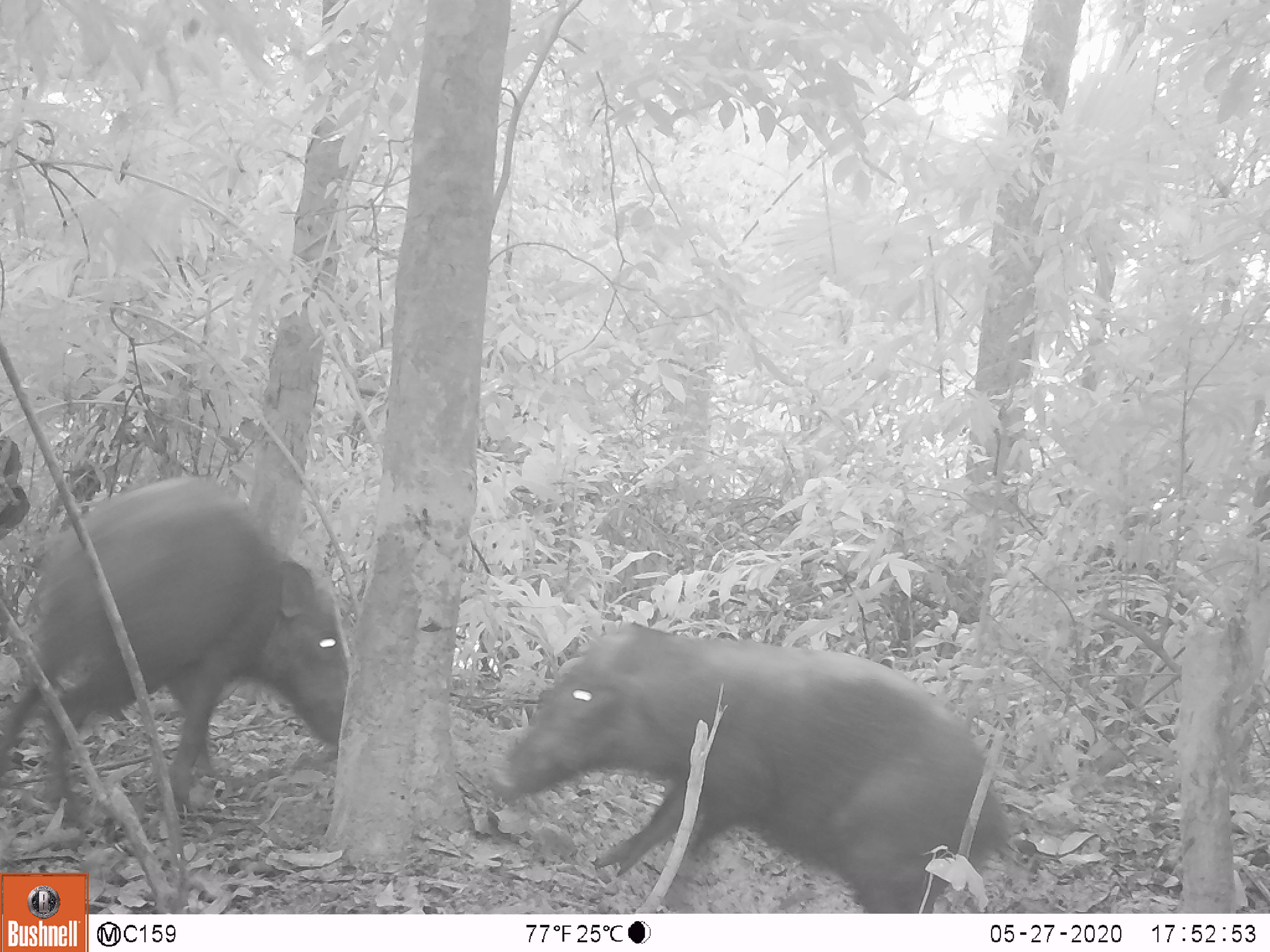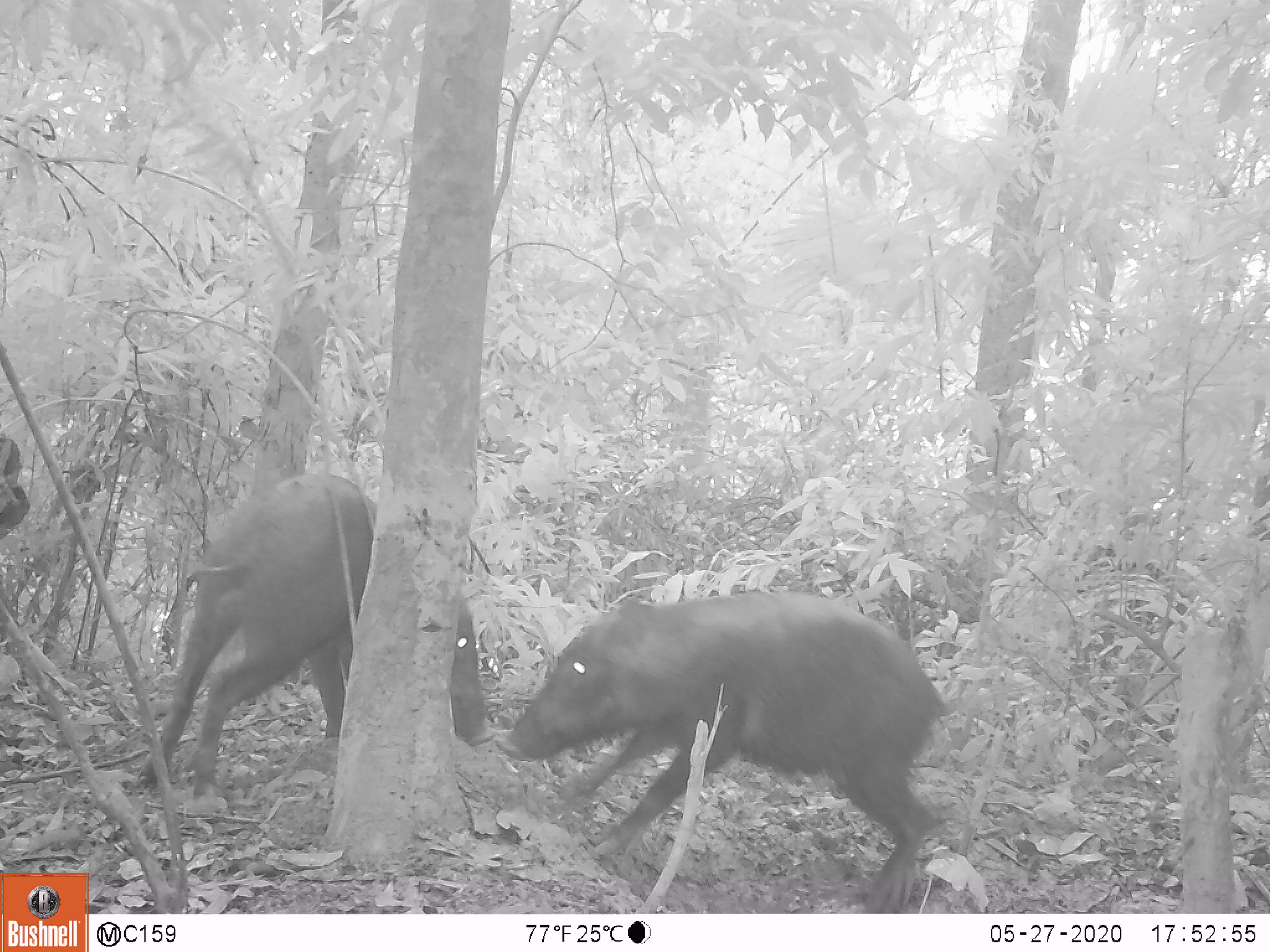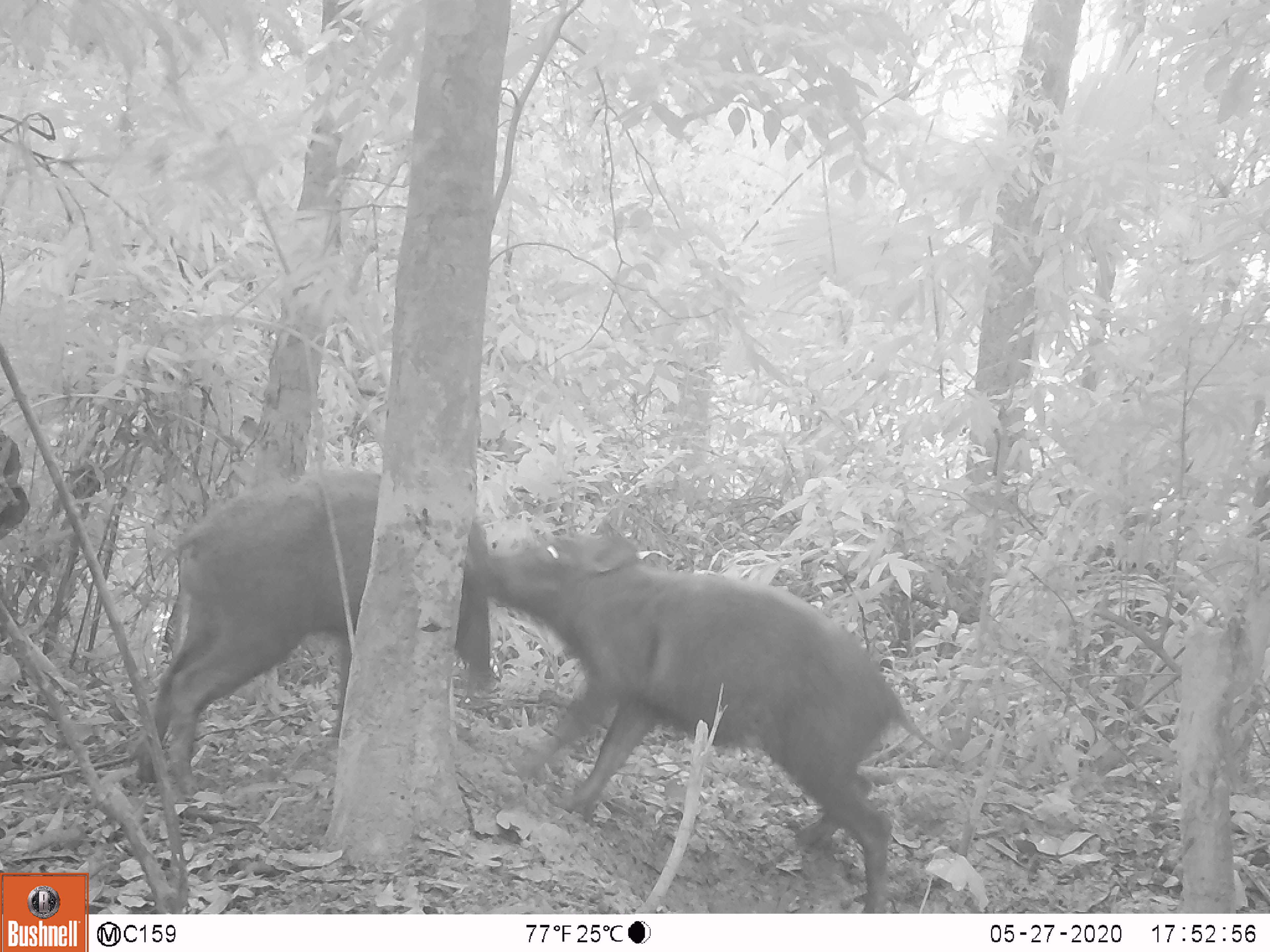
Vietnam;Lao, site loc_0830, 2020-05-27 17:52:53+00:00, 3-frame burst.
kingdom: Animalia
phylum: Chordata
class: Mammalia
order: Artiodactyla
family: Suidae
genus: Sus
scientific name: Sus scrofa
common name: eurasian wild pig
Eurasian wild pig (Sus scrofa). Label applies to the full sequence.